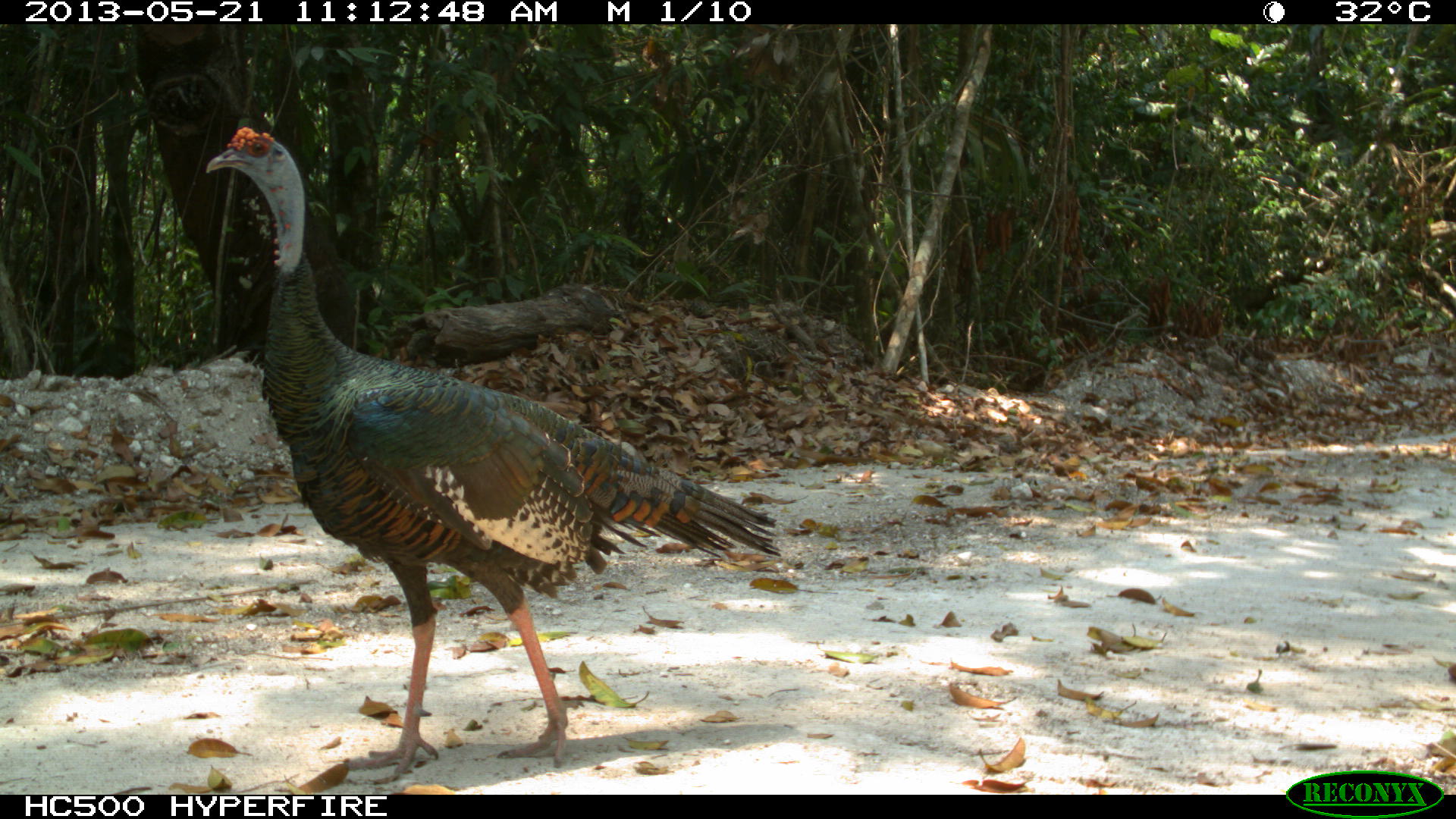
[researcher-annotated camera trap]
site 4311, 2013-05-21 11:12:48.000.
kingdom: Animalia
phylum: Chordata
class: Aves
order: Galliformes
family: Phasianidae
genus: Meleagris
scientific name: Meleagris ocellata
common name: ocellated turkey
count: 1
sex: male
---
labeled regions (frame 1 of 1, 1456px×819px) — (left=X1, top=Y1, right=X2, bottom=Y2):
meleagris ocellata: (left=202, top=123, right=776, bottom=784)